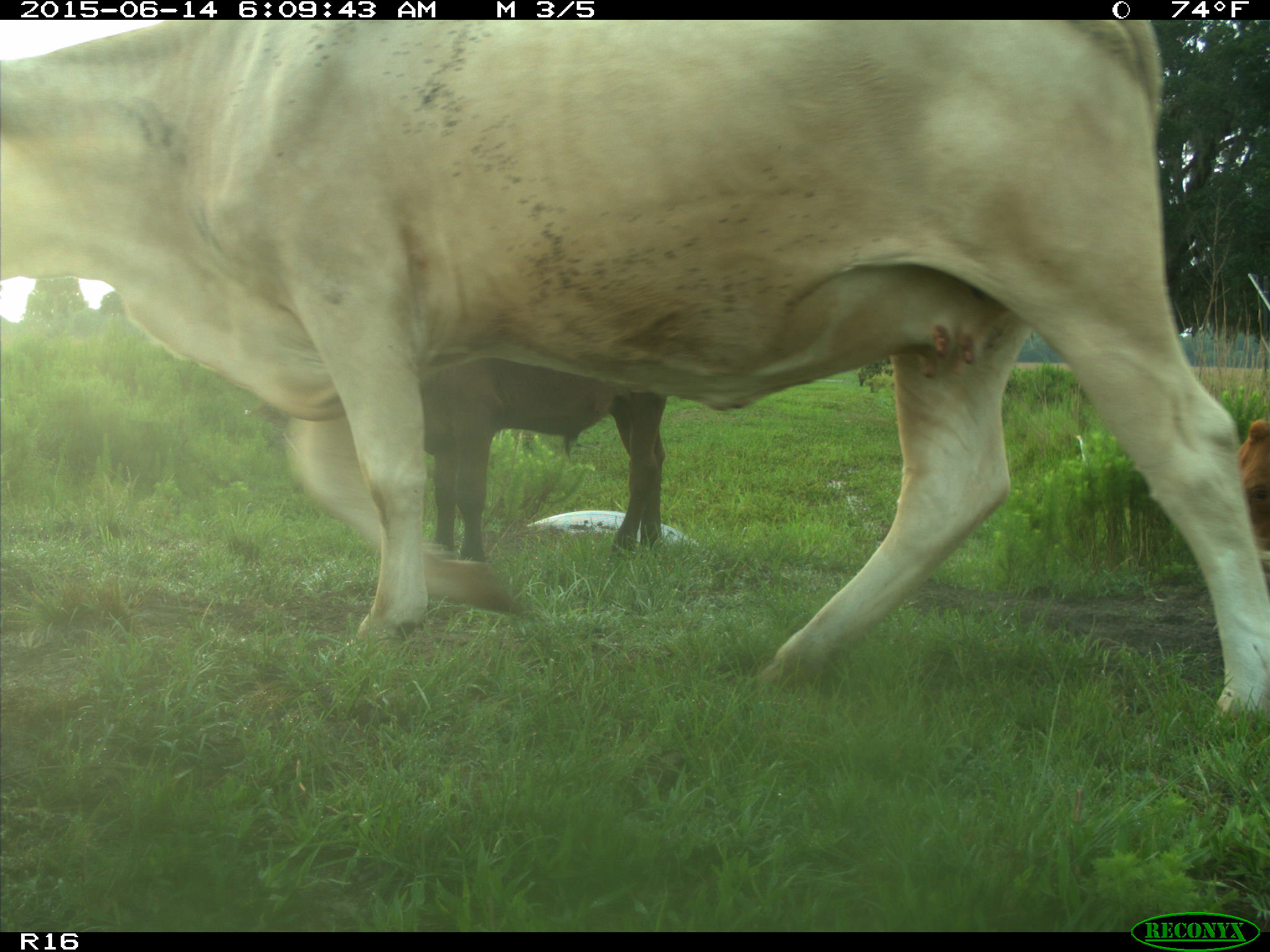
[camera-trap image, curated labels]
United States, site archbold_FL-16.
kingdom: Animalia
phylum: Chordata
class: Mammalia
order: Artiodactyla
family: Bovidae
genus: Bos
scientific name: Bos taurus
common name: domestic cow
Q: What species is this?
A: Bos taurus (domestic cow).